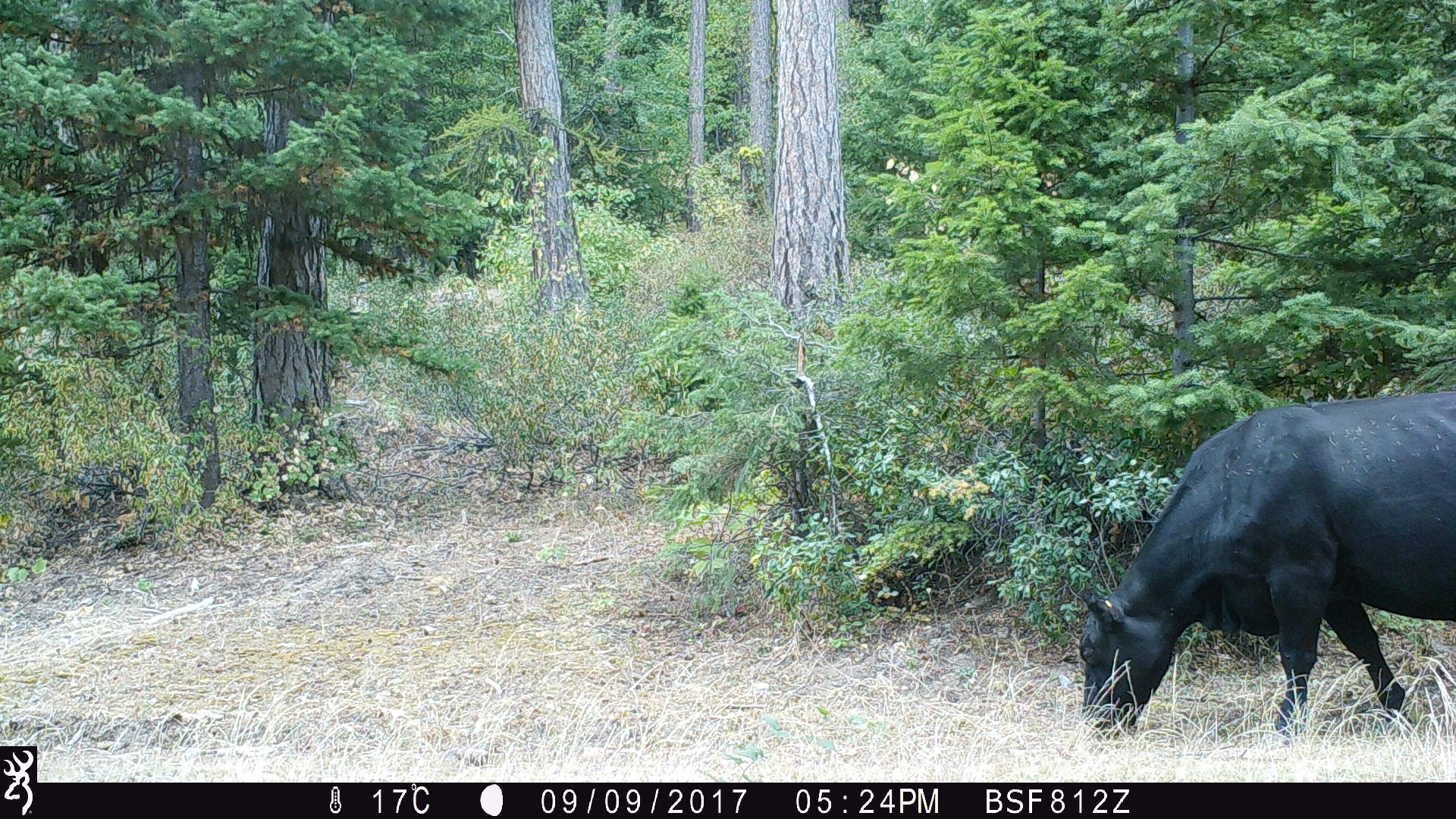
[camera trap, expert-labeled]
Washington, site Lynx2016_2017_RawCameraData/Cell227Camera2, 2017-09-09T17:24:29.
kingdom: Animalia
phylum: Chordata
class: Mammalia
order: Artiodactyla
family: Bovidae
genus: Bos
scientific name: Bos taurus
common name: domestic cattle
Domestic cattle (Bos taurus). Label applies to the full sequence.